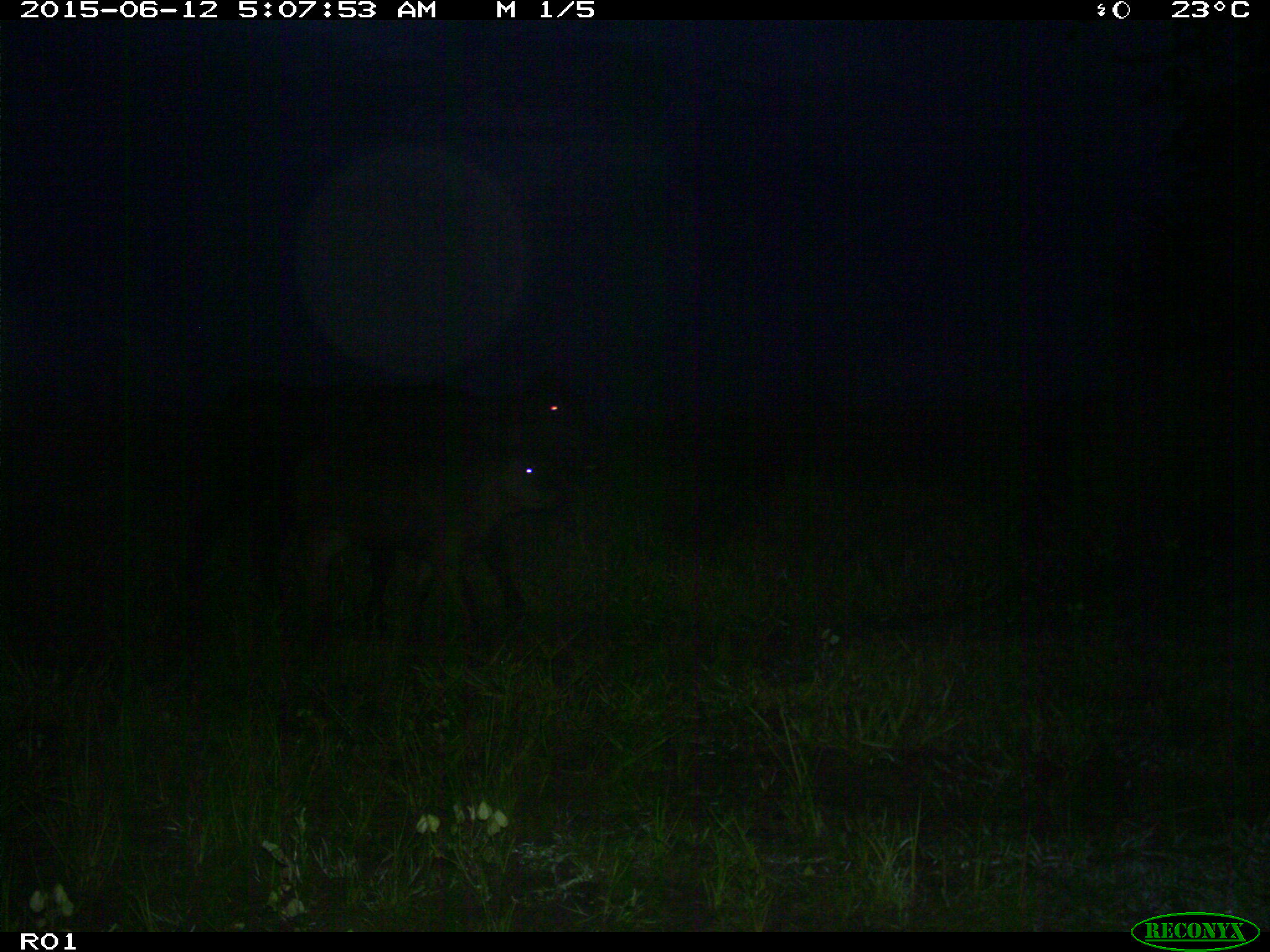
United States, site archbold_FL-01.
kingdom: Animalia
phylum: Chordata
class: Mammalia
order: Artiodactyla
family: Bovidae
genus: Bos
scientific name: Bos taurus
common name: domestic cow